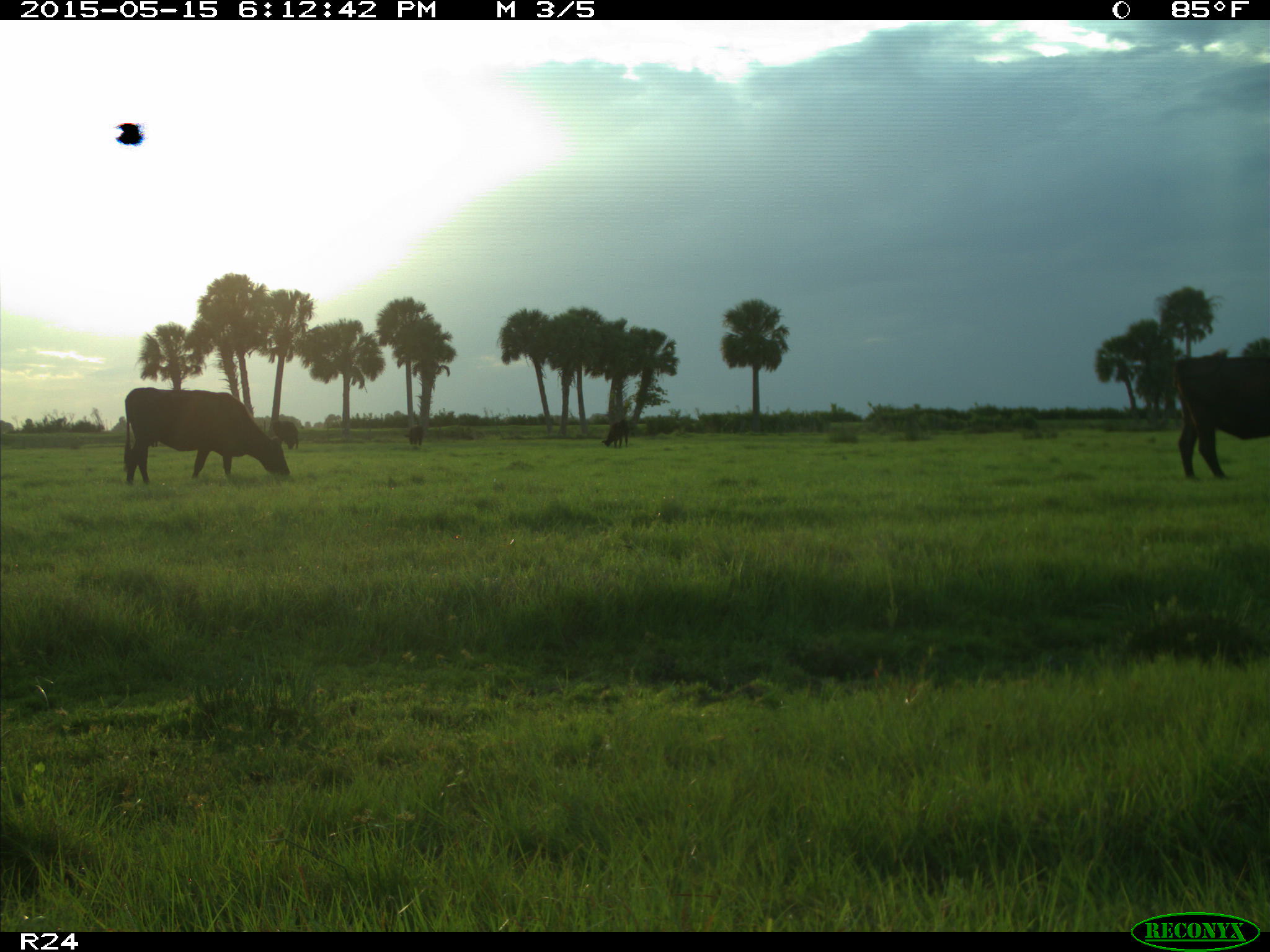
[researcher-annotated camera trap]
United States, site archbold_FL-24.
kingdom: Animalia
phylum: Chordata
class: Mammalia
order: Artiodactyla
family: Bovidae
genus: Bos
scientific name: Bos taurus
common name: domestic cow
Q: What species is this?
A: Bos taurus (domestic cow).